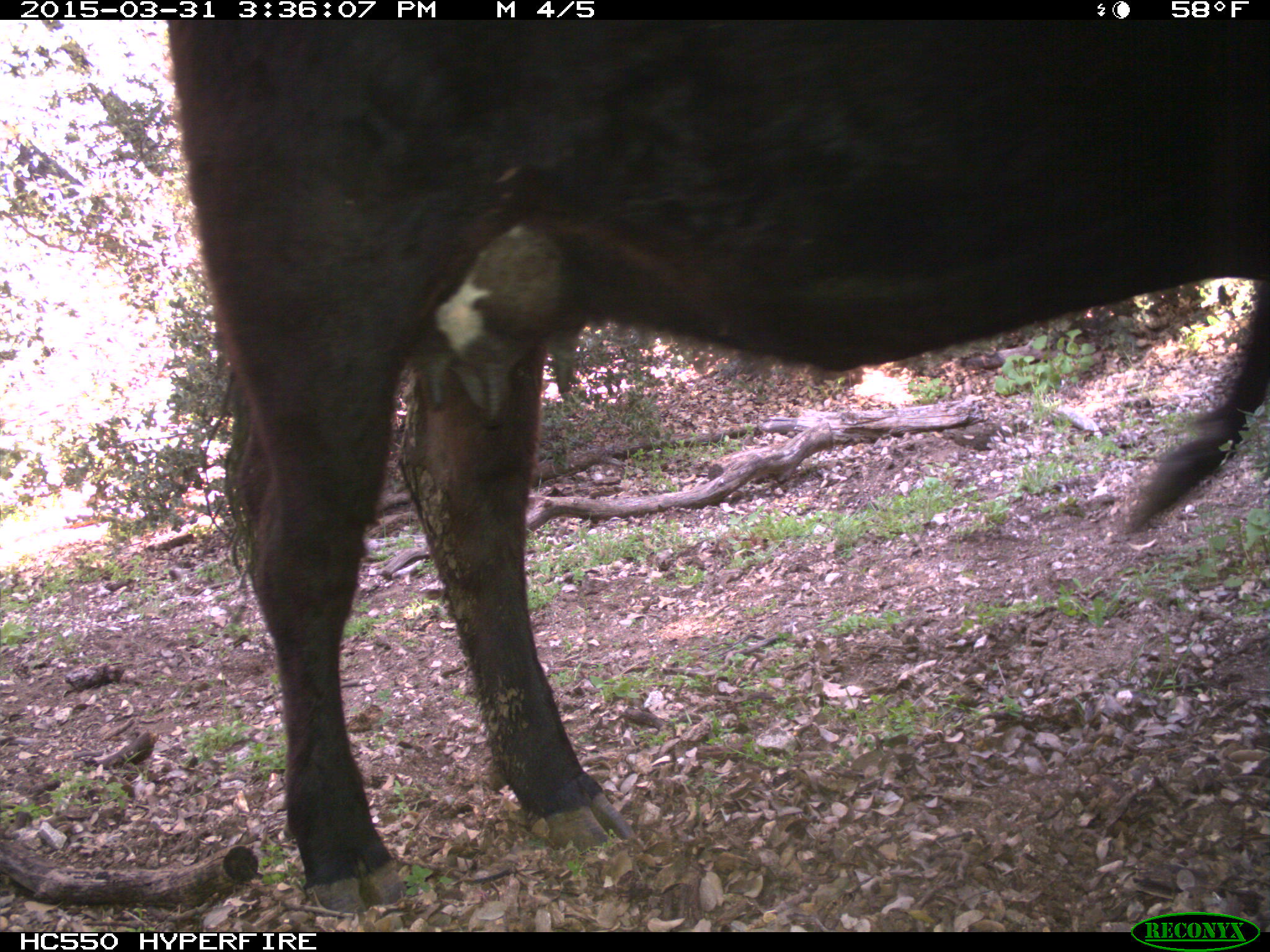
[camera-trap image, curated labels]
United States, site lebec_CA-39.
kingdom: Animalia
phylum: Chordata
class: Mammalia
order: Artiodactyla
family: Bovidae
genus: Bos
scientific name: Bos taurus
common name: domestic cow